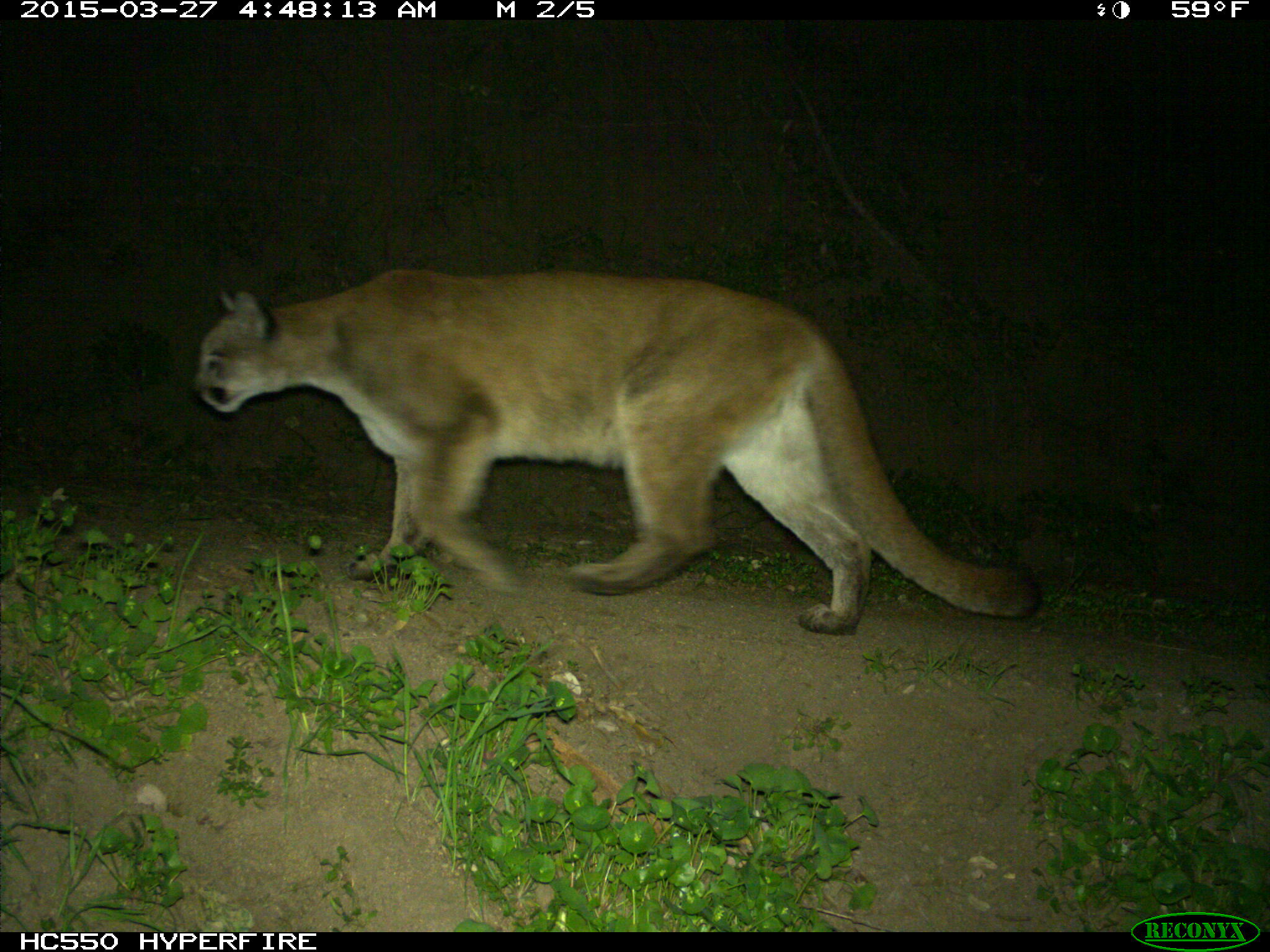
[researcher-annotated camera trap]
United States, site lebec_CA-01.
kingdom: Animalia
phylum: Chordata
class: Mammalia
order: Carnivora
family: Felidae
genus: Puma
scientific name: Puma concolor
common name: mountain lion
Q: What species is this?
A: Puma concolor (mountain lion).